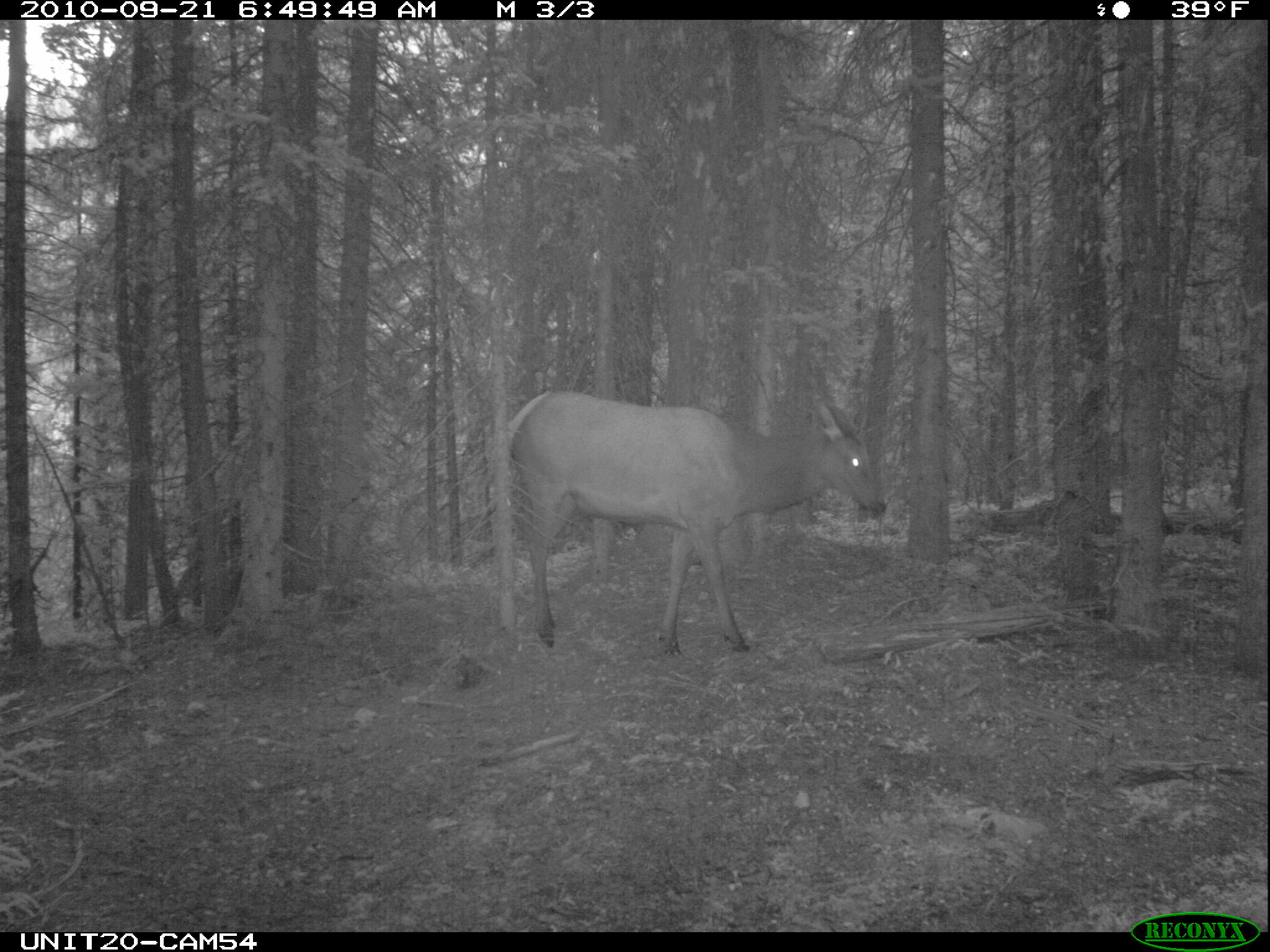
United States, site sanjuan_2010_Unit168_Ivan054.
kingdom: Animalia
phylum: Chordata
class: Mammalia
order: Artiodactyla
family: Cervidae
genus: Cervus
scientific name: Cervus elaphus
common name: red deer